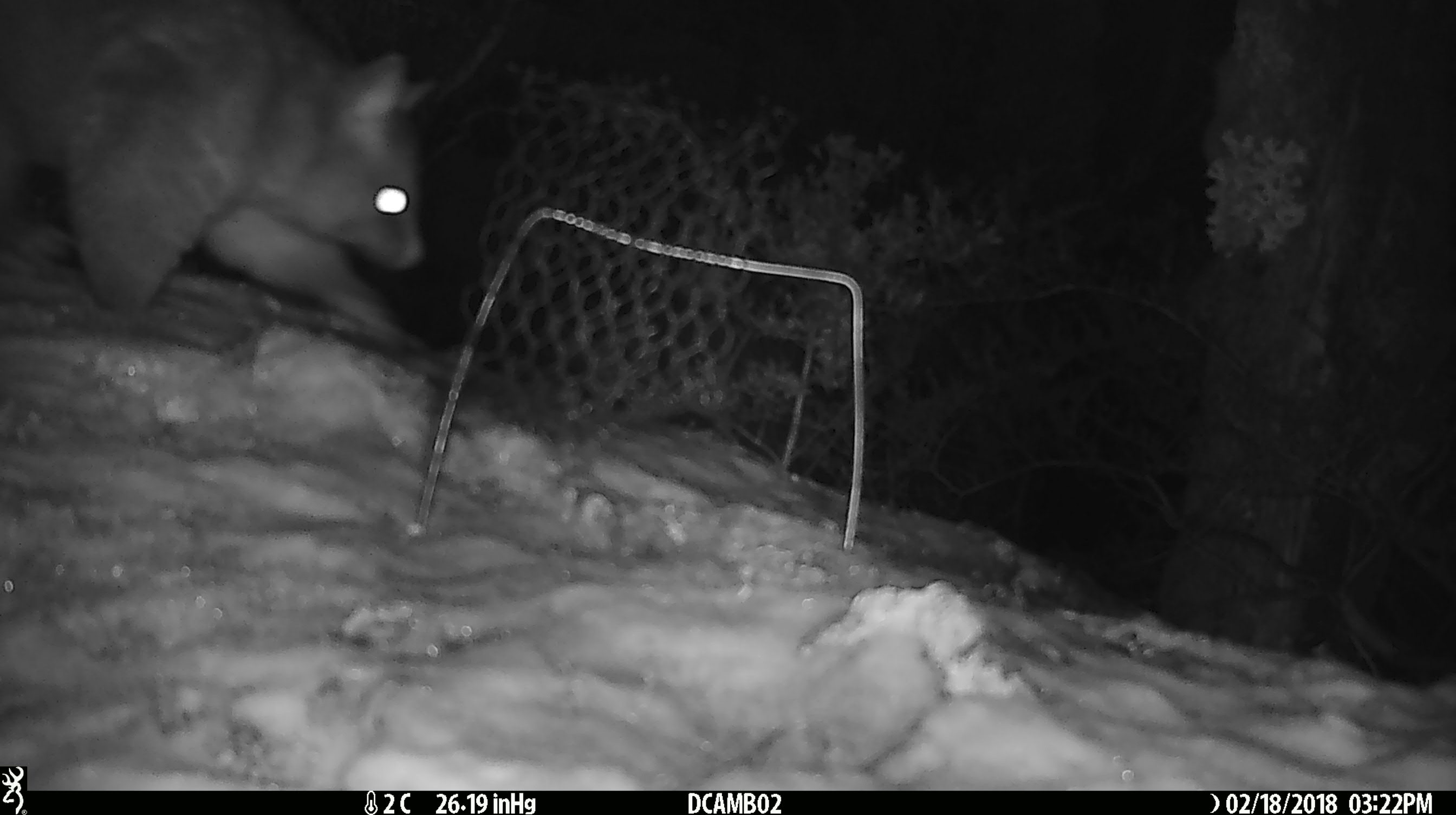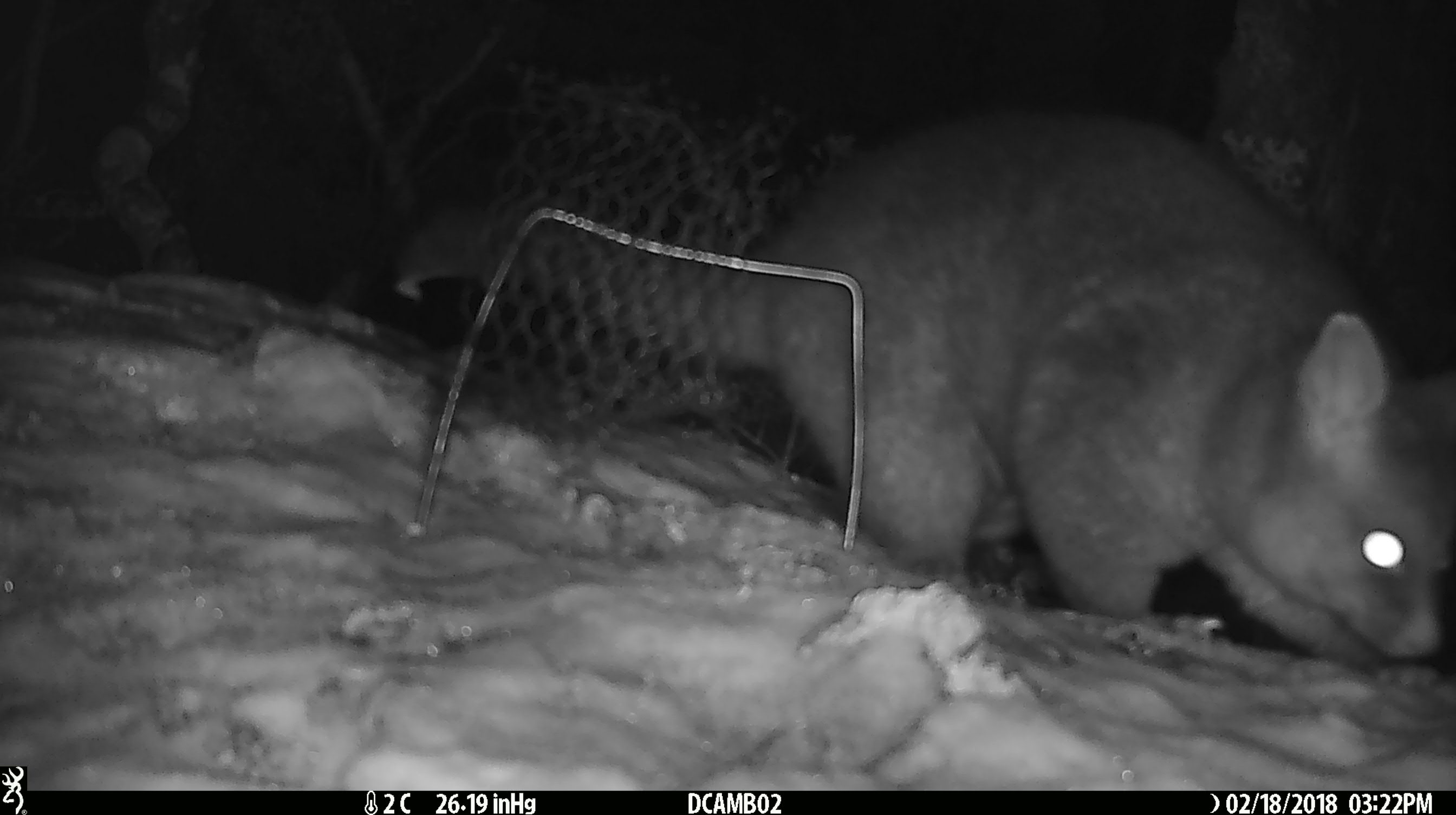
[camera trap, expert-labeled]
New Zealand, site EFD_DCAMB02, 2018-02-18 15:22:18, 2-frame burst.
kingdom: Animalia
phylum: Chordata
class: Mammalia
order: Diprotodontia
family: Phalangeridae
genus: Trichosurus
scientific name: Trichosurus vulpecula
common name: common brushtail possum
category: possum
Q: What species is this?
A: Possum (common brushtail possum) (Trichosurus vulpecula).